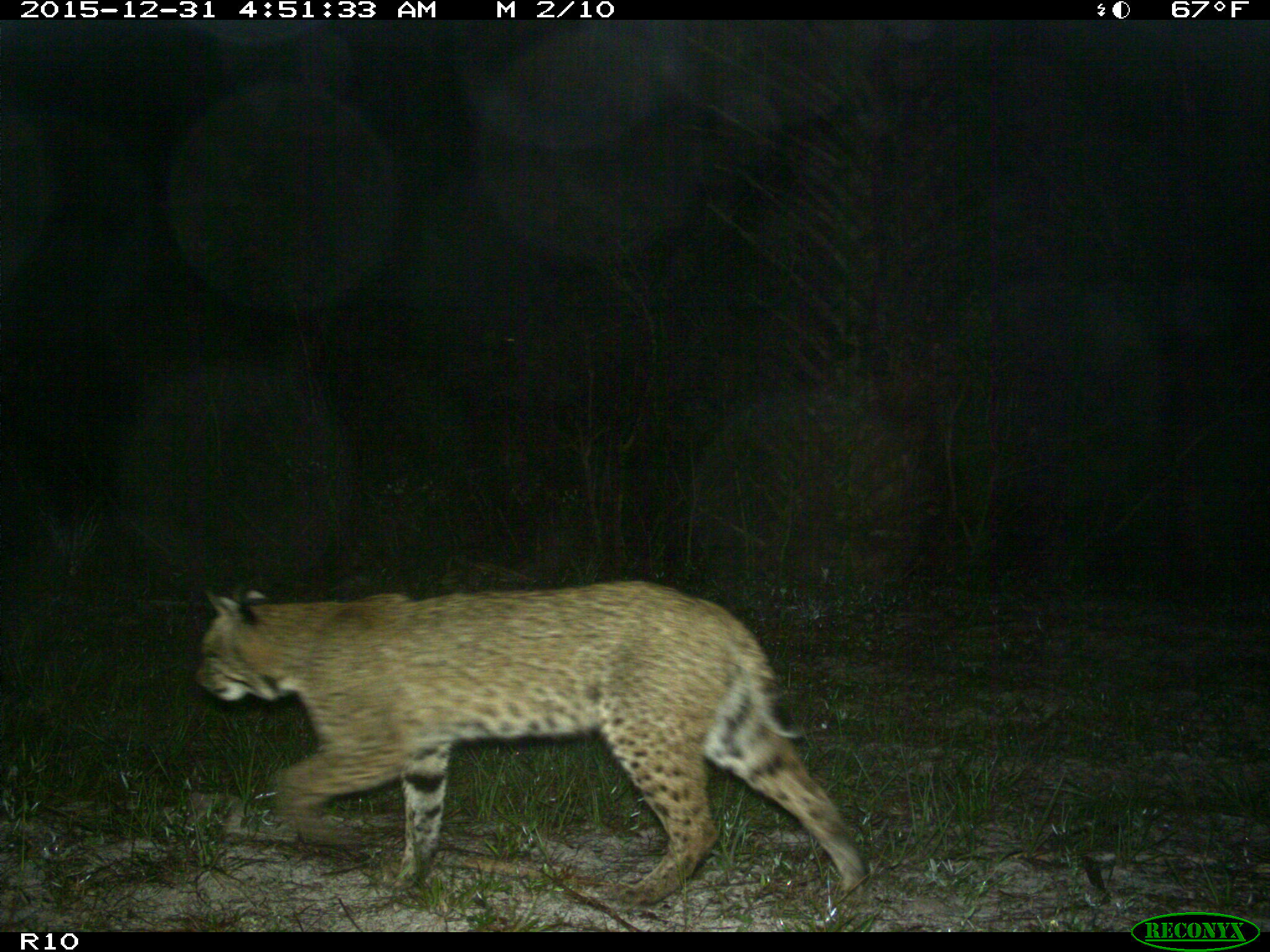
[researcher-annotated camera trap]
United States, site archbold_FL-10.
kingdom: Animalia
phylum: Chordata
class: Mammalia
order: Carnivora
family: Felidae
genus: Lynx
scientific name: Lynx rufus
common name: bobcat